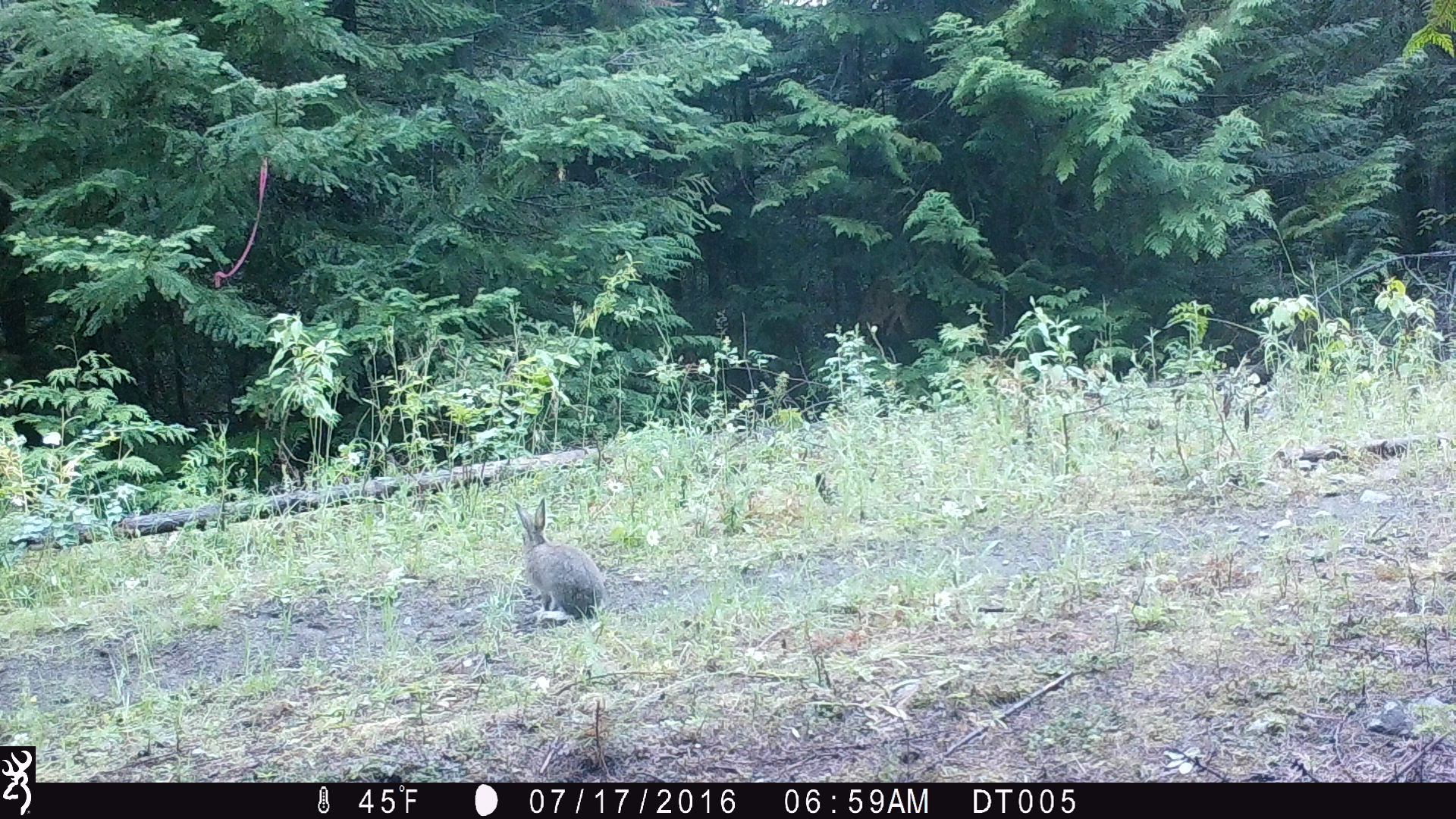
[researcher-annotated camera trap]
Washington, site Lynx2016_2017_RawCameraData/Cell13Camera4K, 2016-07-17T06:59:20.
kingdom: Animalia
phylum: Chordata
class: Mammalia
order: Lagomorpha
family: Leporidae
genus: Lepus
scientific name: Lepus americanus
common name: snowshoe hare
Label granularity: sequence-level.